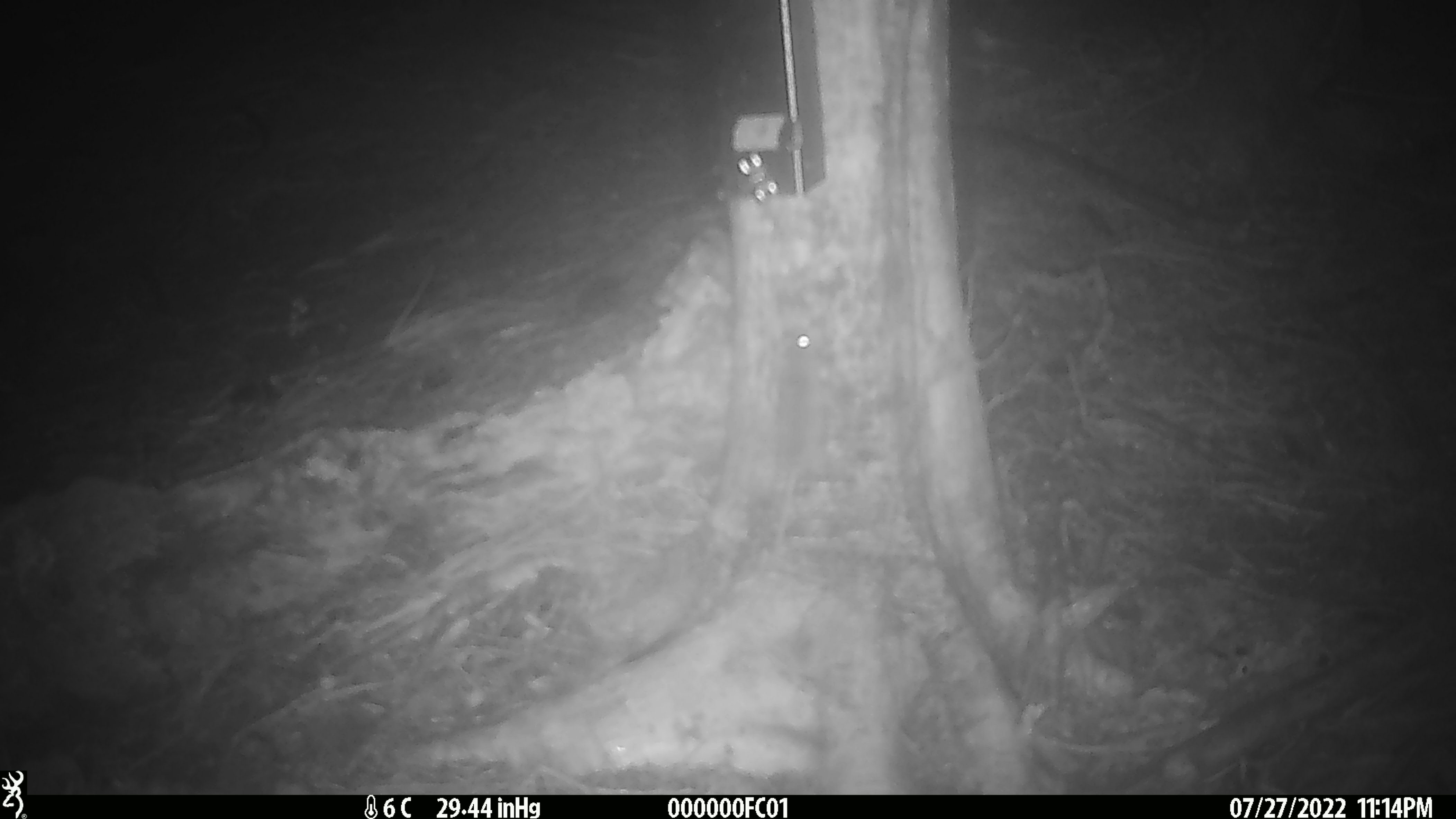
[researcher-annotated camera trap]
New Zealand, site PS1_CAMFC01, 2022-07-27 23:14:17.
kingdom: Animalia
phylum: Chordata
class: Mammalia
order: Rodentia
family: Muridae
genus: Mus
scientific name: Mus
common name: mouse